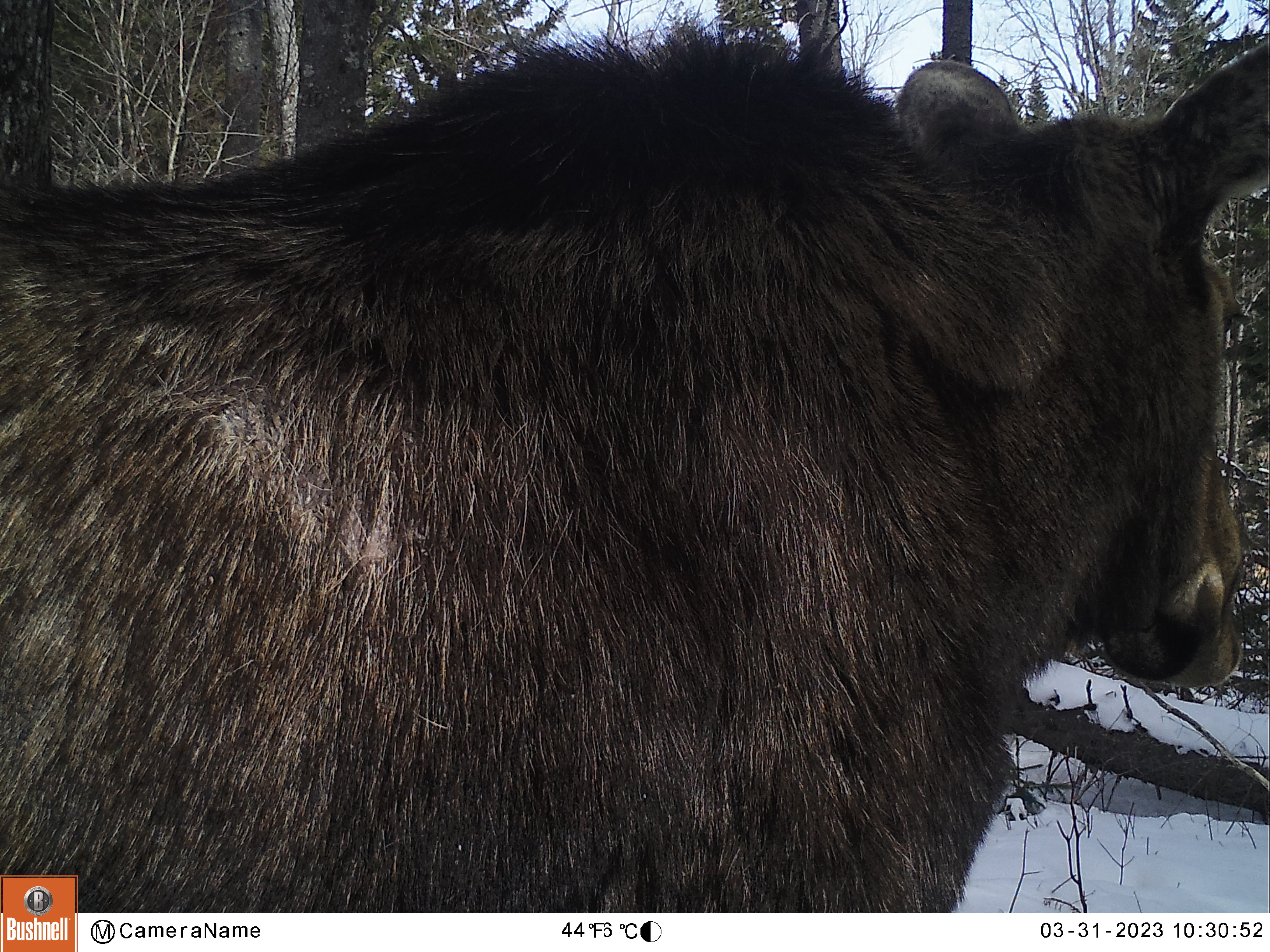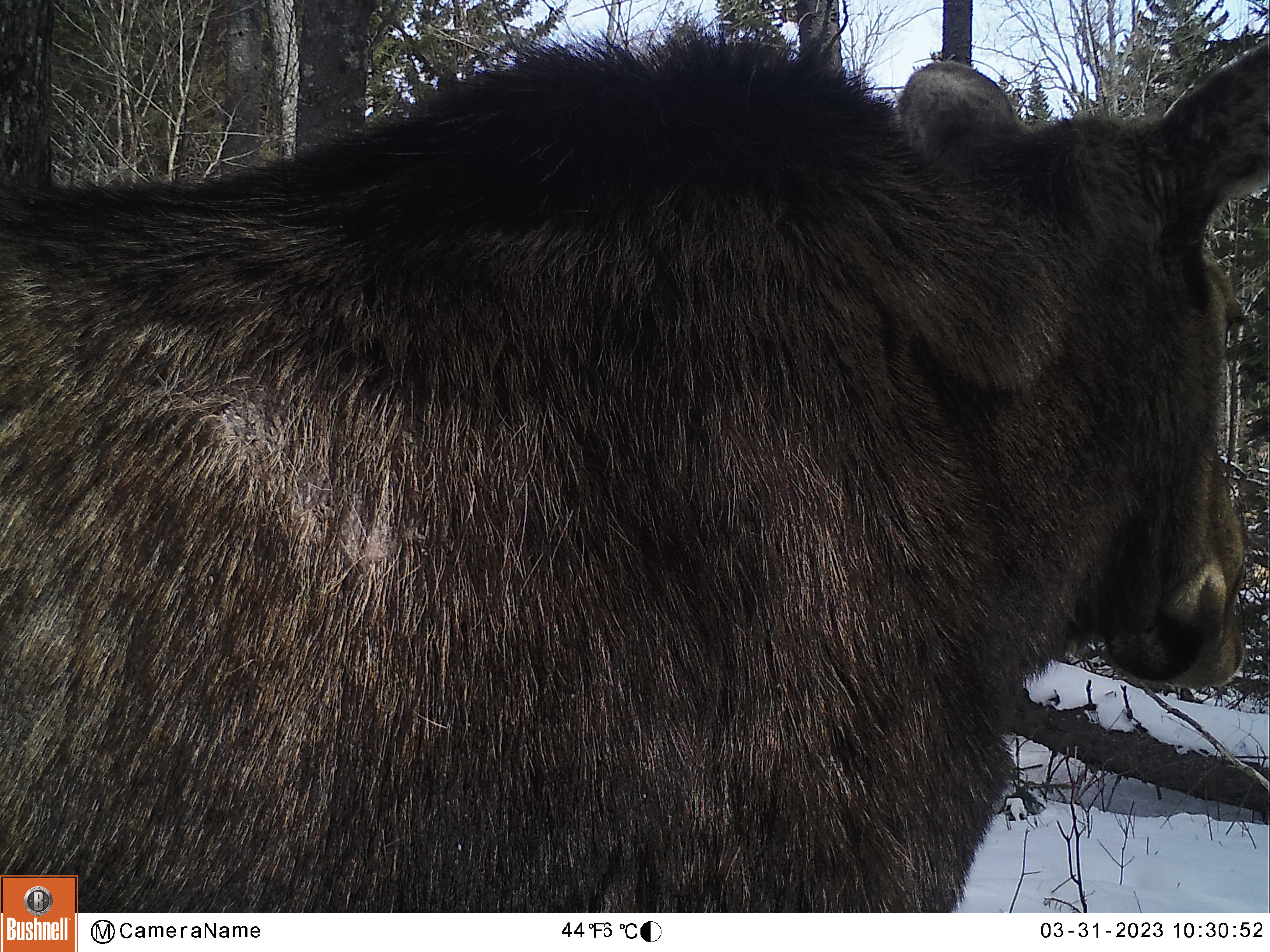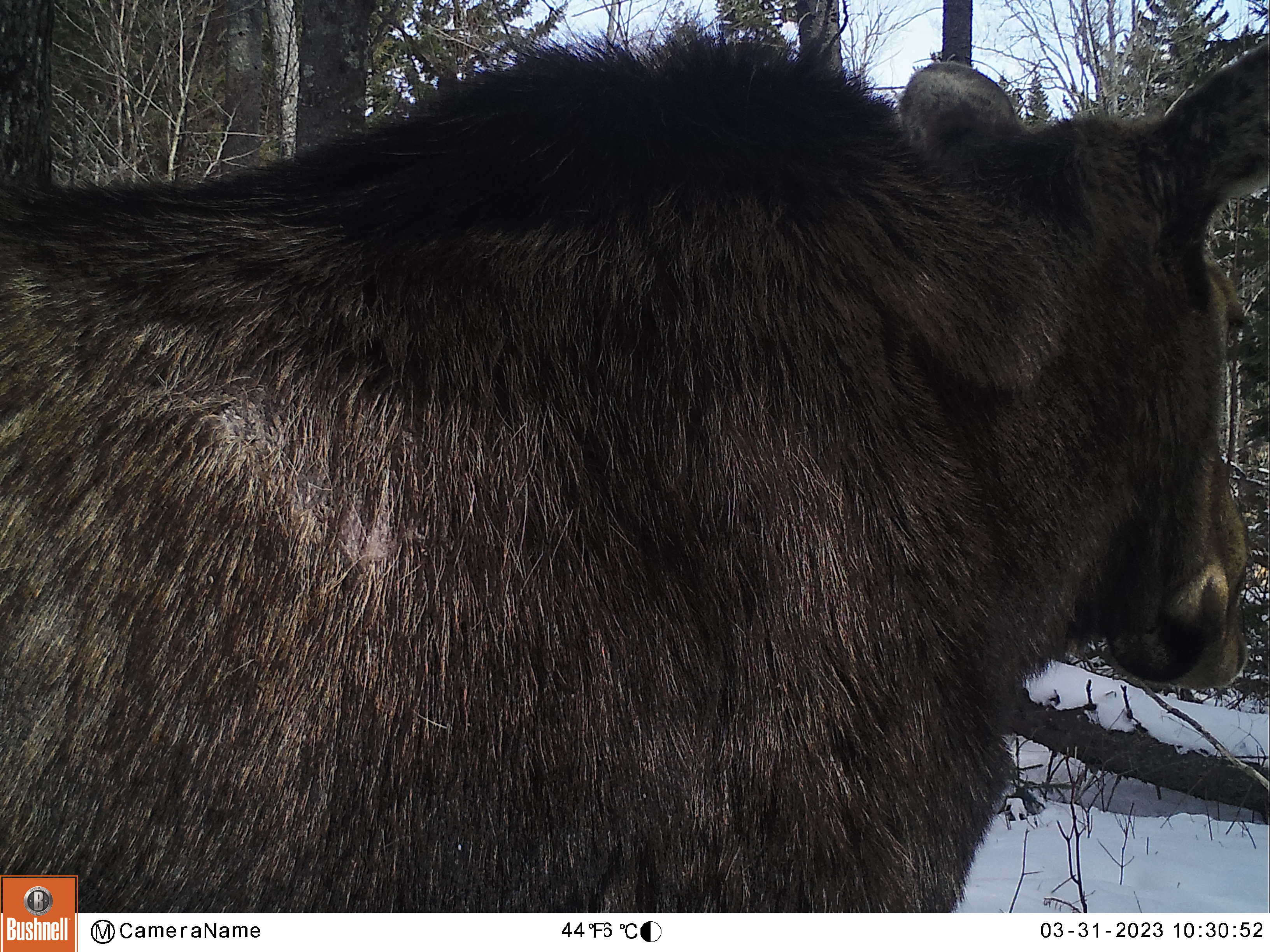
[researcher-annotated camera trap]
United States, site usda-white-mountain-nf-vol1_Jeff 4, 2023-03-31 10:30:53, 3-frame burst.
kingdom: Animalia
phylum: Chordata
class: Mammalia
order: Artiodactyla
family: Cervidae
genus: Alces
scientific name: Alces alces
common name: moose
Moose (Alces alces).